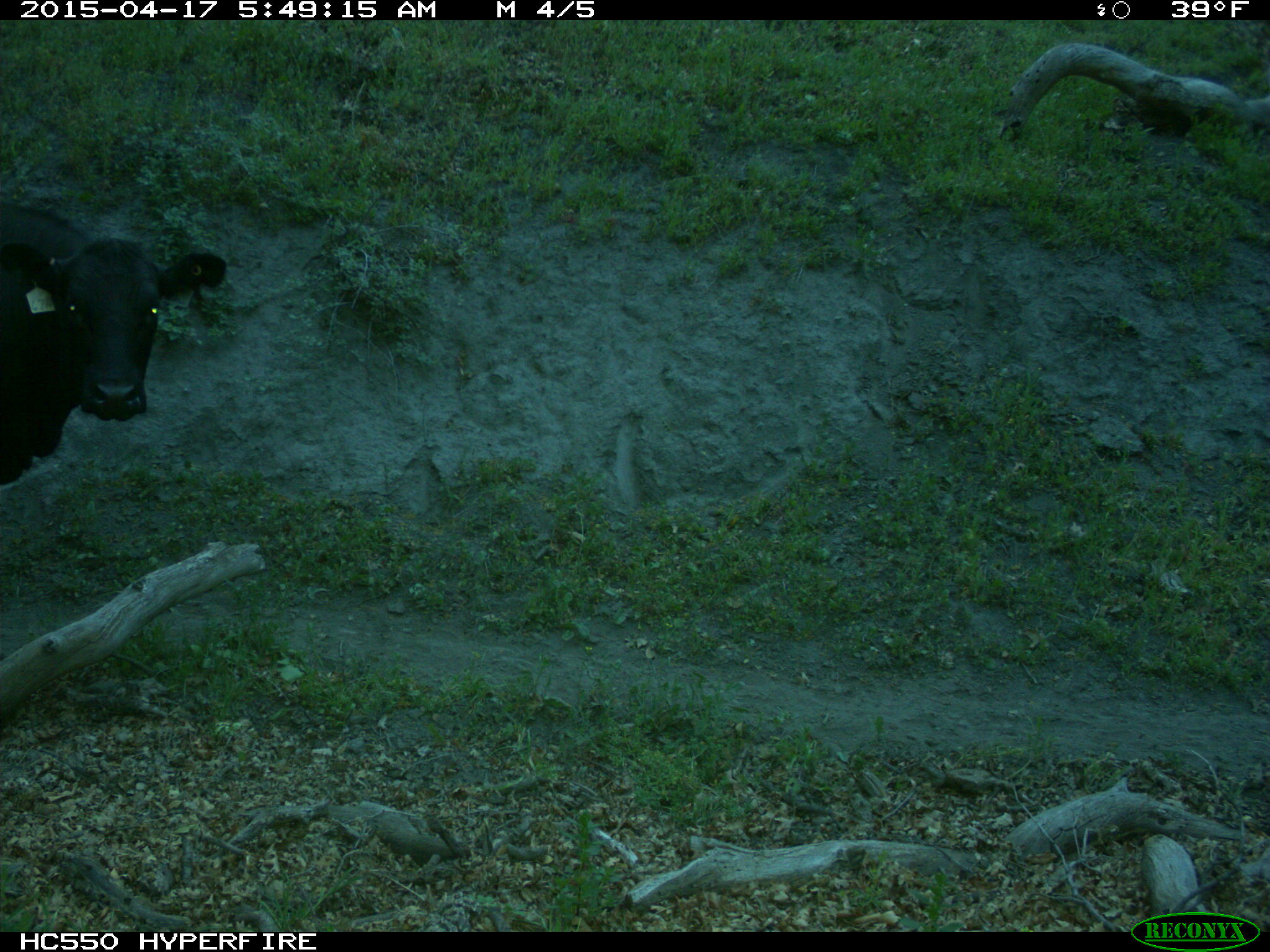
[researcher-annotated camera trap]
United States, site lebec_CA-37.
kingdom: Animalia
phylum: Chordata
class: Mammalia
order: Artiodactyla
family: Bovidae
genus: Bos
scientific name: Bos taurus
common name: domestic cow